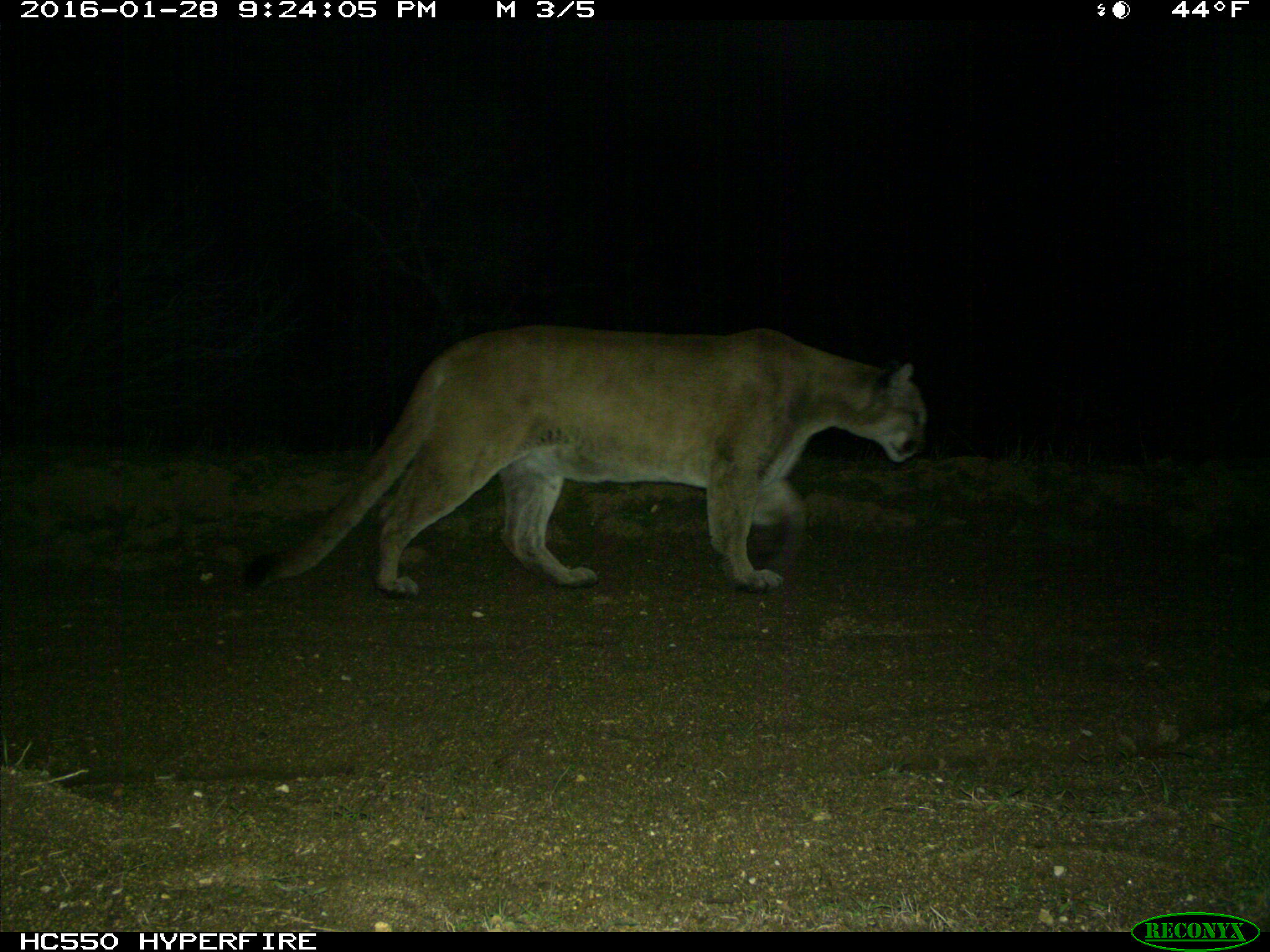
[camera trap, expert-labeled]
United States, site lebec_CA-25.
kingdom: Animalia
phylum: Chordata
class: Mammalia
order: Carnivora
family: Felidae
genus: Puma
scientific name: Puma concolor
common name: mountain lion